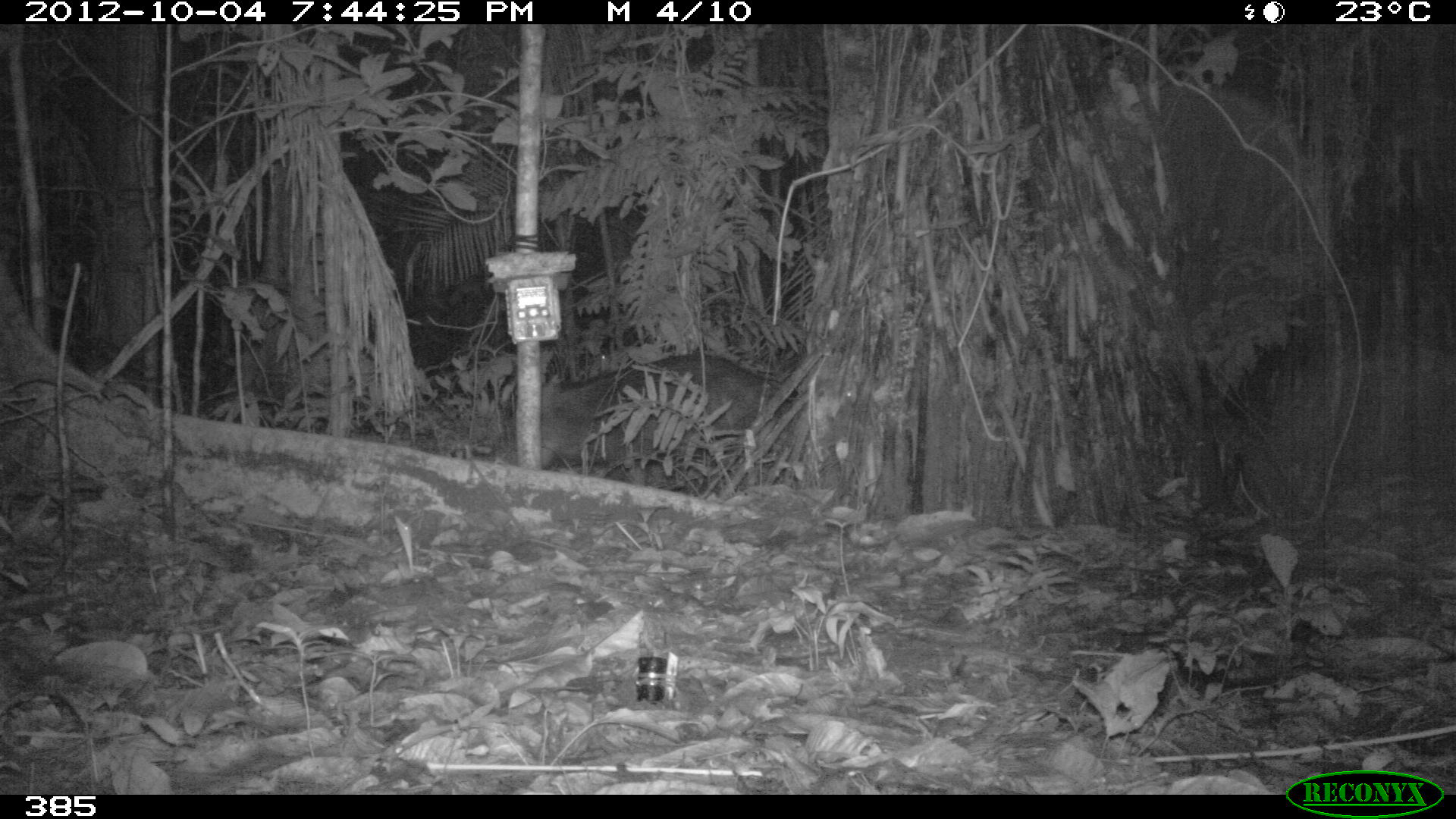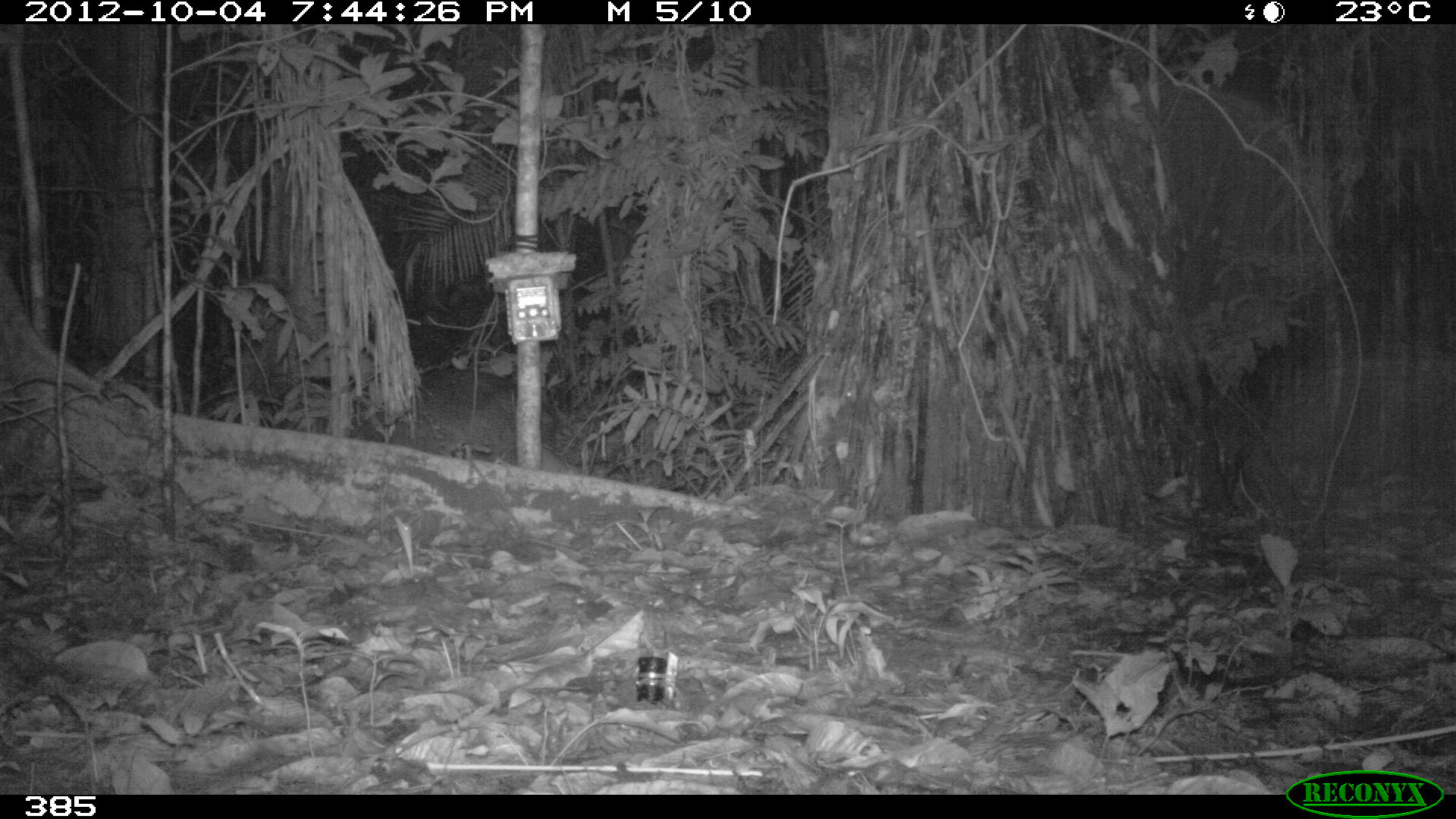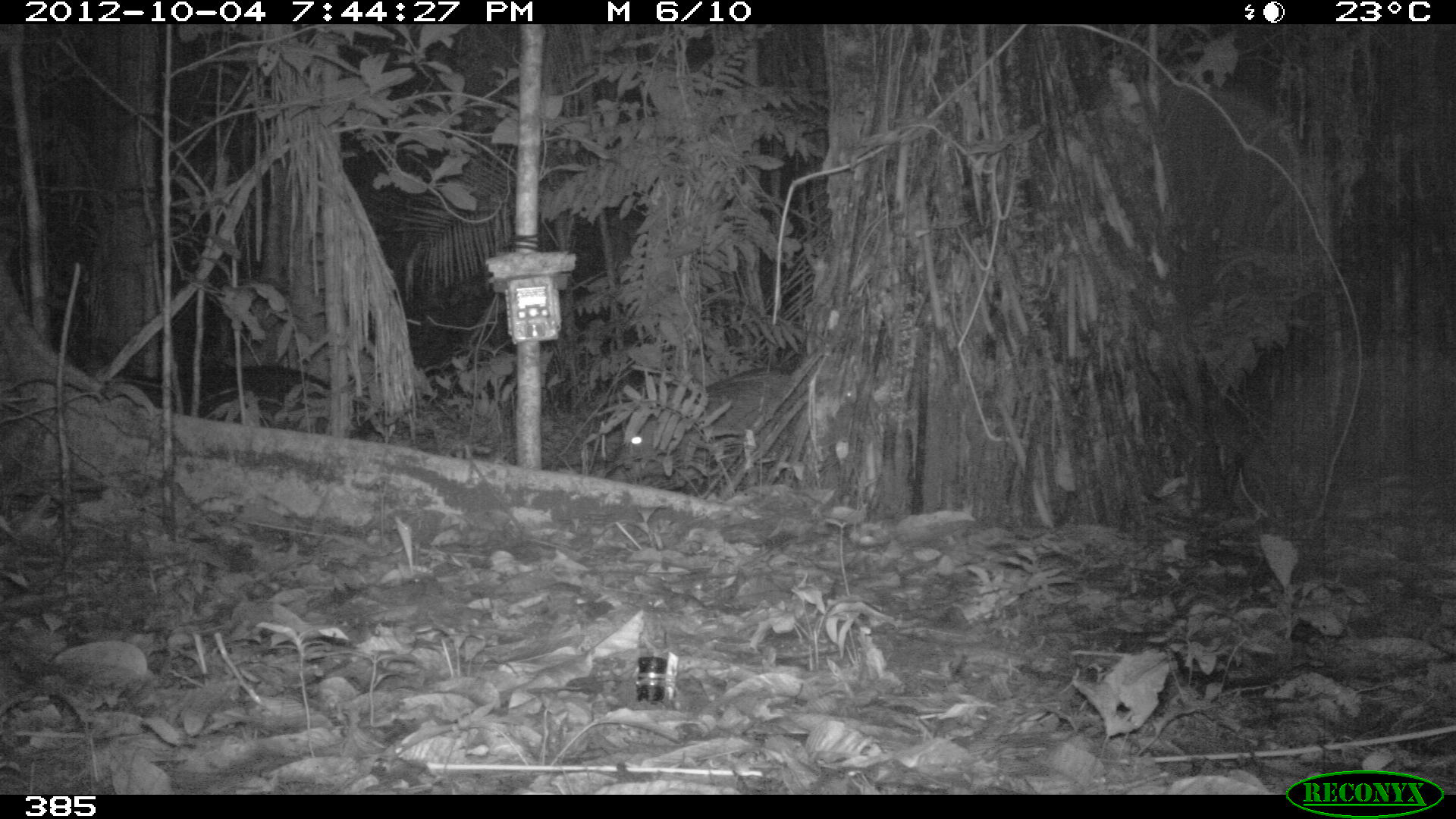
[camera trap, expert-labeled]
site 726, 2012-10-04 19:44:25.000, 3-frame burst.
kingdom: Animalia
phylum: Chordata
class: Mammalia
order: Artiodactyla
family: Tayassuidae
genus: Tayassu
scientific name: Tayassu pecari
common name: white-lipped peccary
Tayassu pecari (white-lipped peccary).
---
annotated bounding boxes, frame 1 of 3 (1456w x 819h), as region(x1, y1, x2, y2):
tayassu pecari: region(535, 349, 768, 473)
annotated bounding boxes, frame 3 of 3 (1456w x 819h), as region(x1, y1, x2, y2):
tayassu pecari: region(610, 365, 800, 472); region(126, 362, 383, 441)